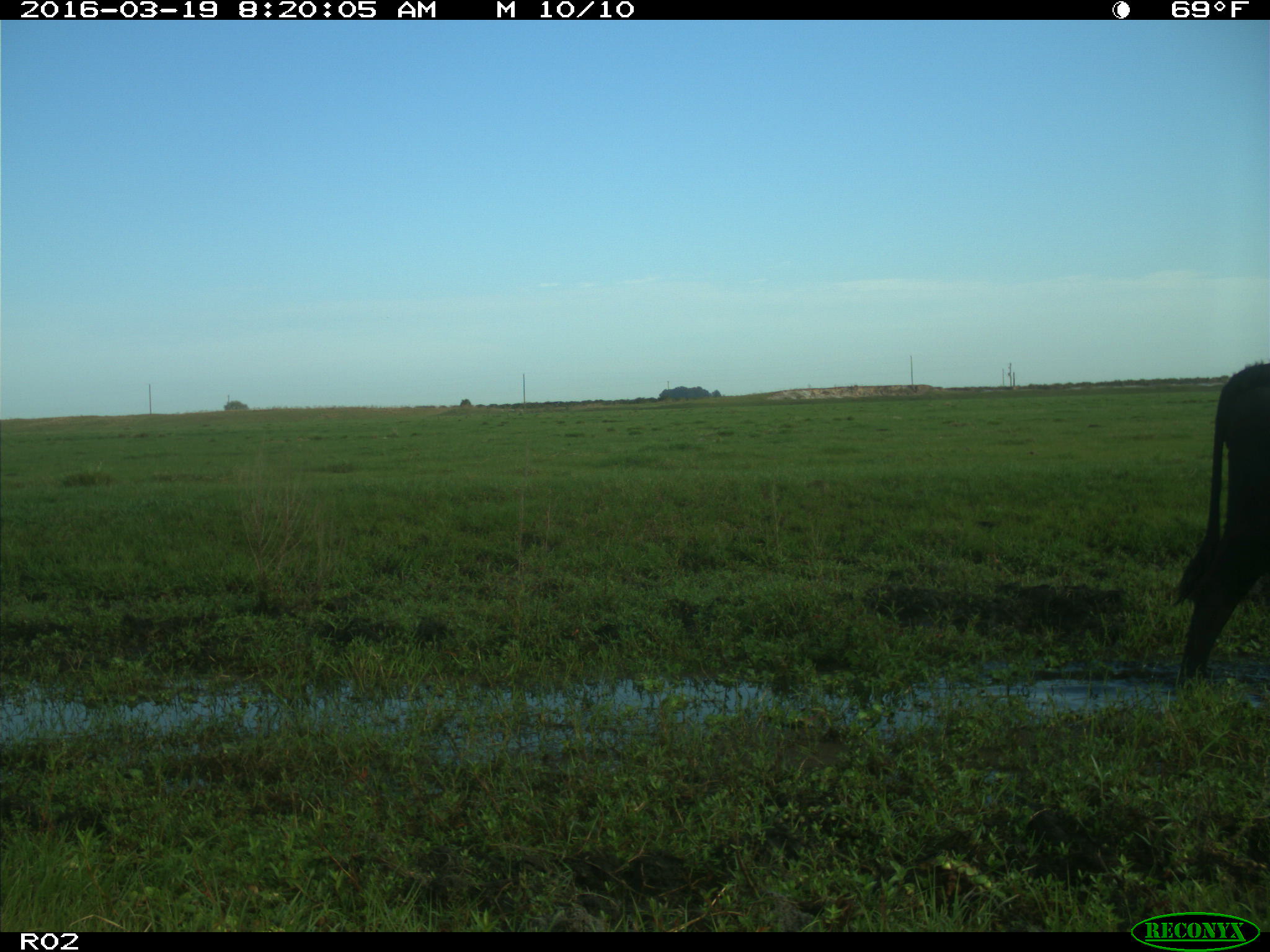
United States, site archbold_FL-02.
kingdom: Animalia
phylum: Chordata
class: Mammalia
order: Artiodactyla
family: Bovidae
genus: Bos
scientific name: Bos taurus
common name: domestic cow